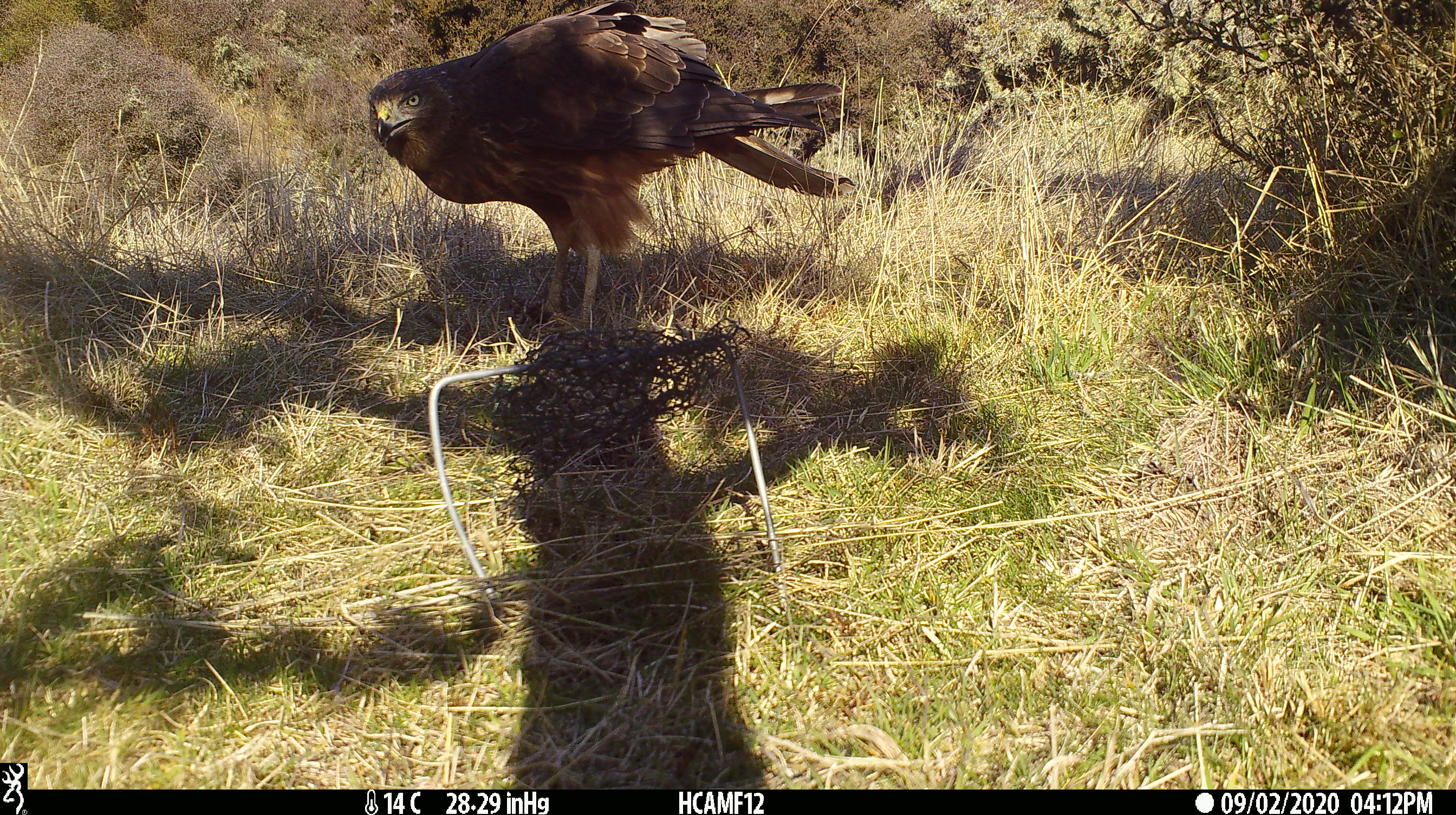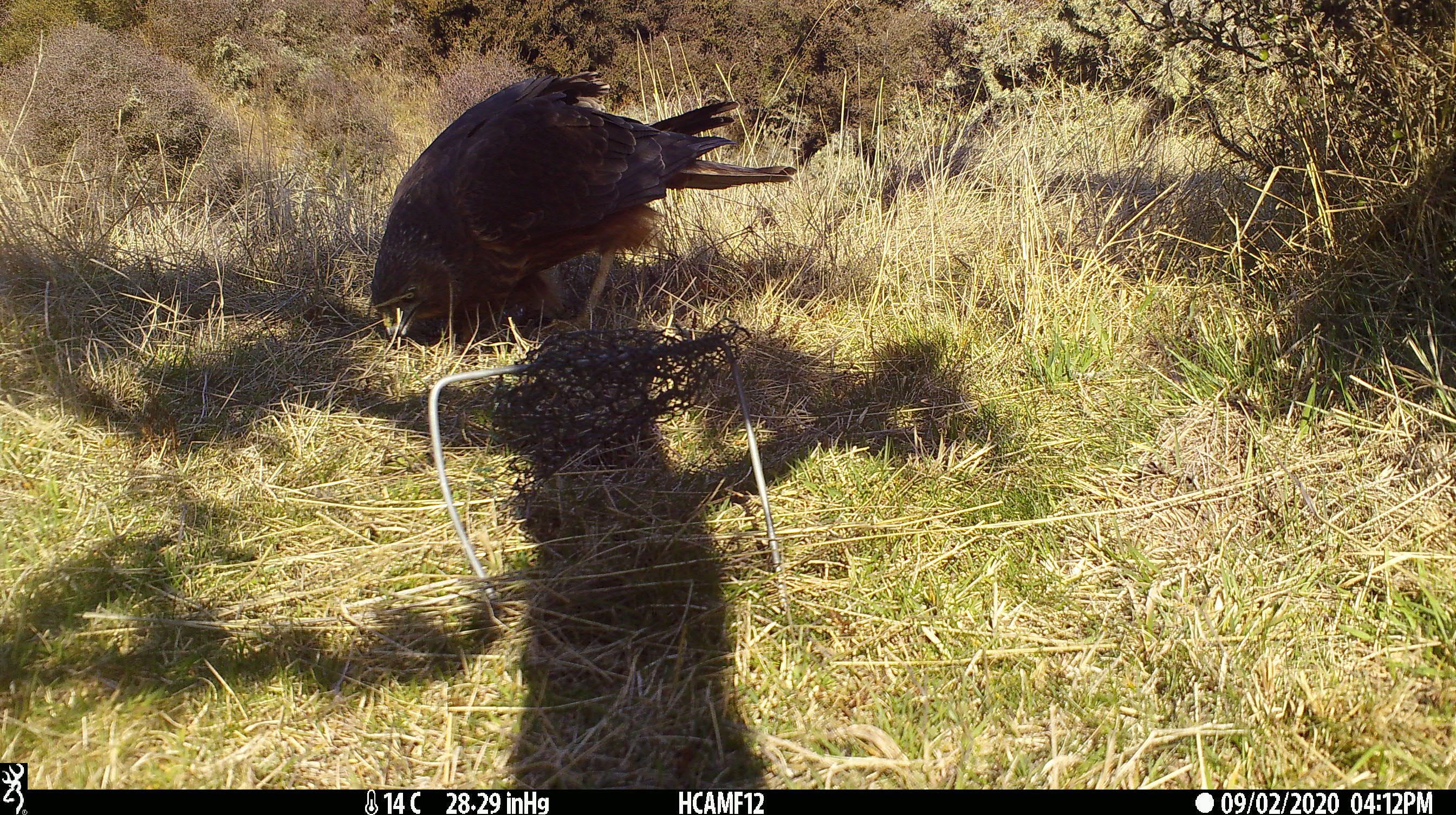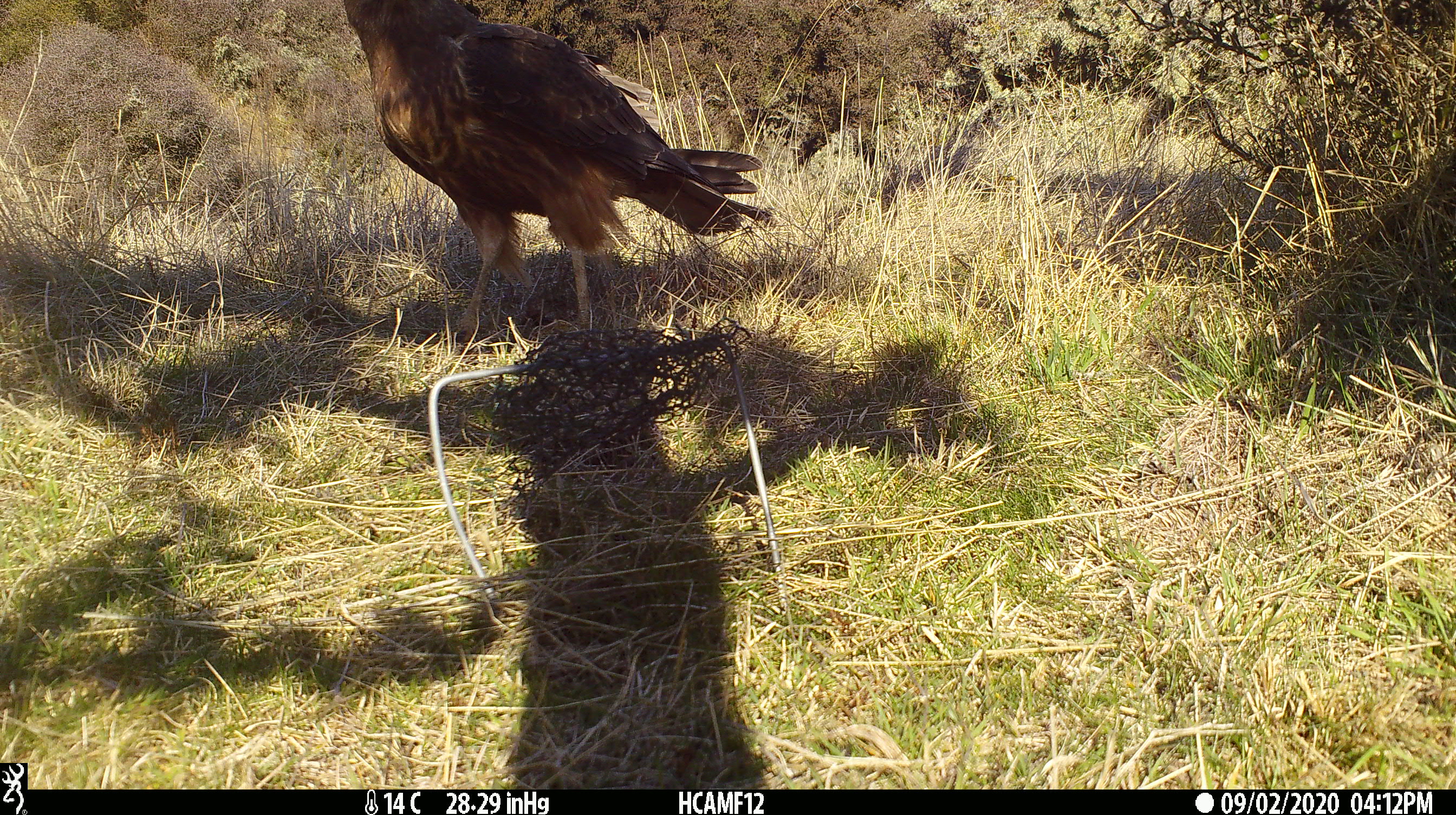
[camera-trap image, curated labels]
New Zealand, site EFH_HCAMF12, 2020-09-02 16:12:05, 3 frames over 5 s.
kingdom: Animalia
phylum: Chordata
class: Aves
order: Accipitriformes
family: Accipitridae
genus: Circus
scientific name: Circus approximans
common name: swamp harrier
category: harrier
Harrier (swamp harrier) (Circus approximans).